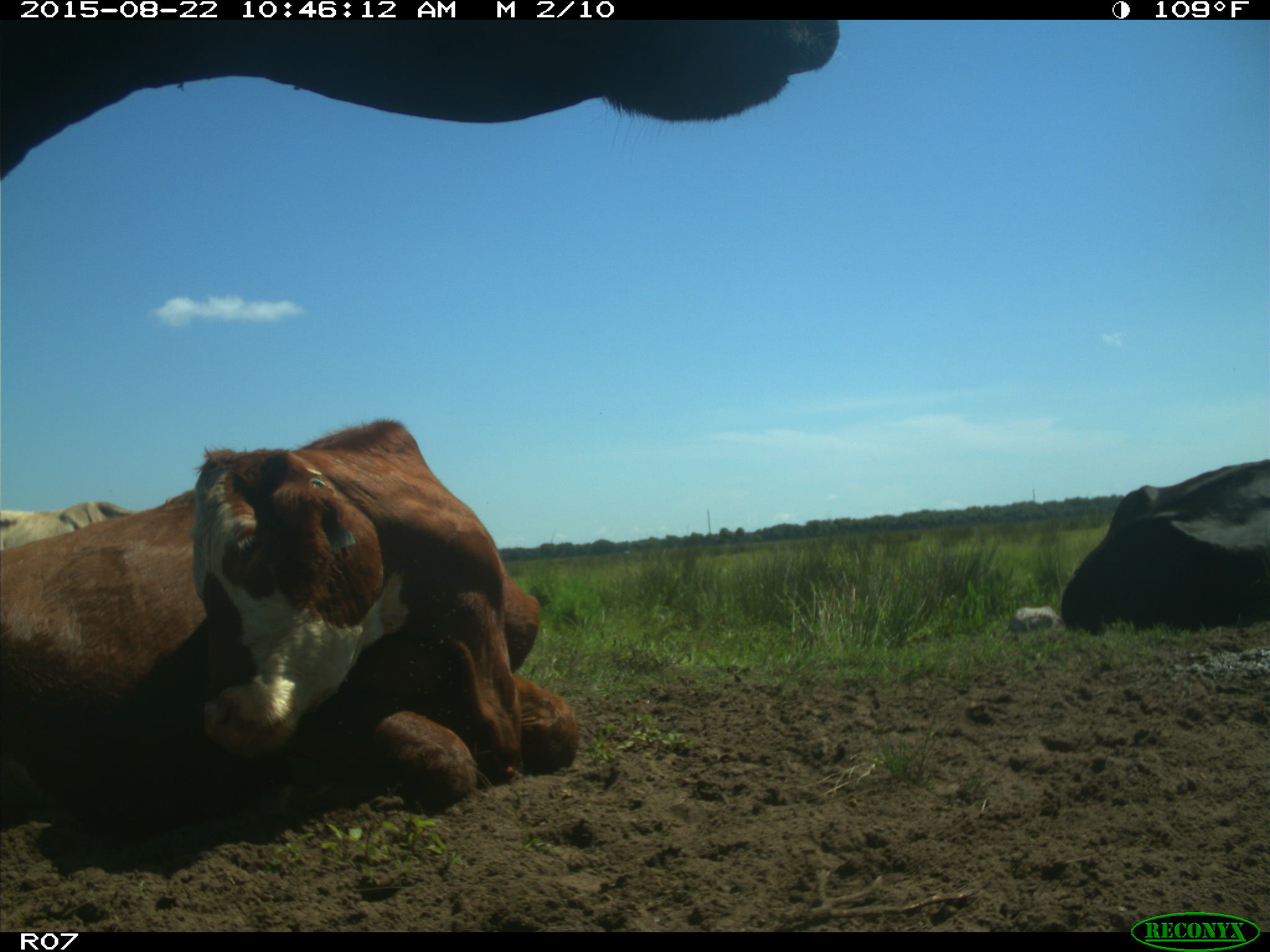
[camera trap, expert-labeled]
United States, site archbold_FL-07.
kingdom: Animalia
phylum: Chordata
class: Mammalia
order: Artiodactyla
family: Bovidae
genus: Bos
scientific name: Bos taurus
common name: domestic cow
Bos taurus (domestic cow).